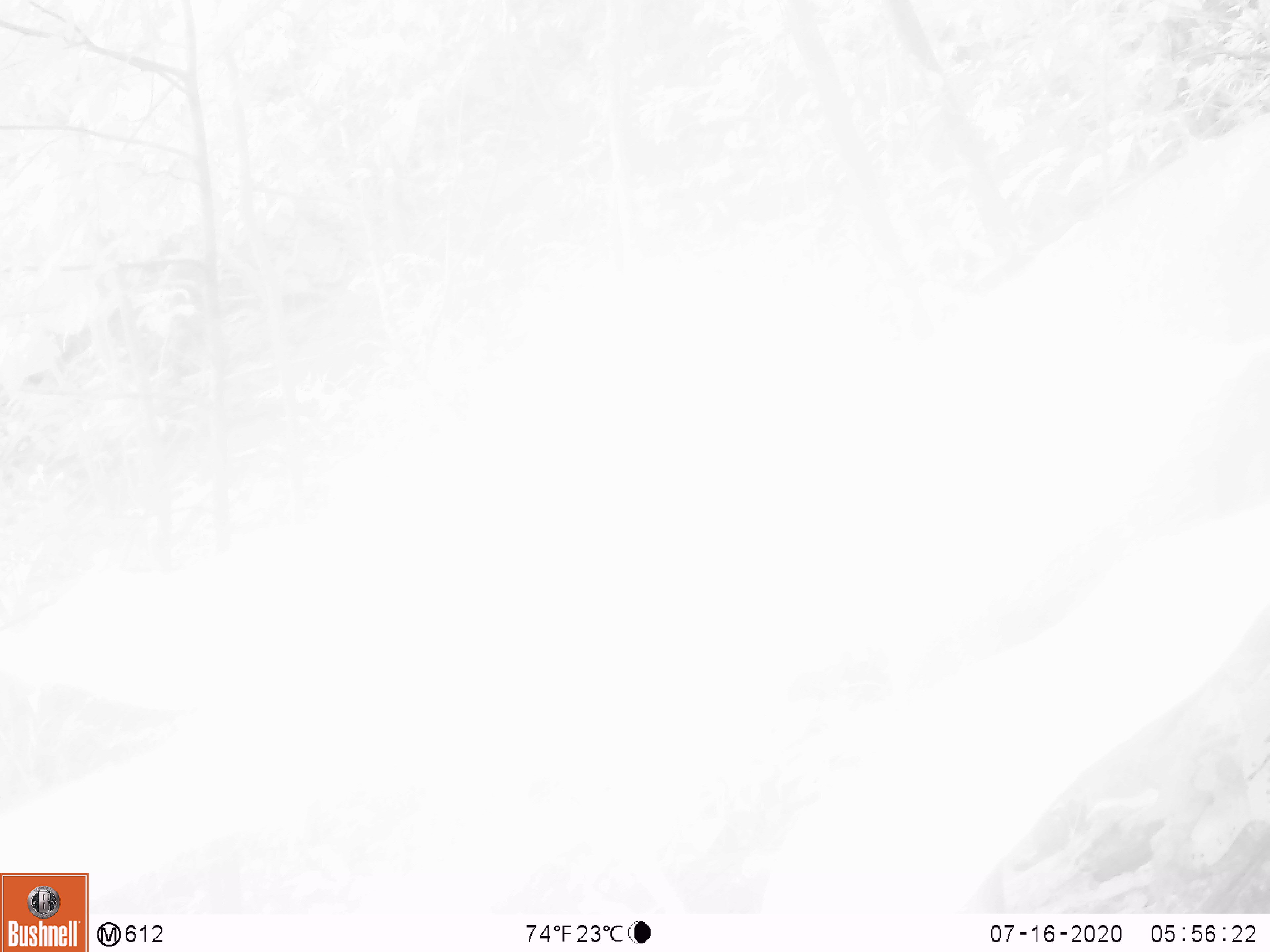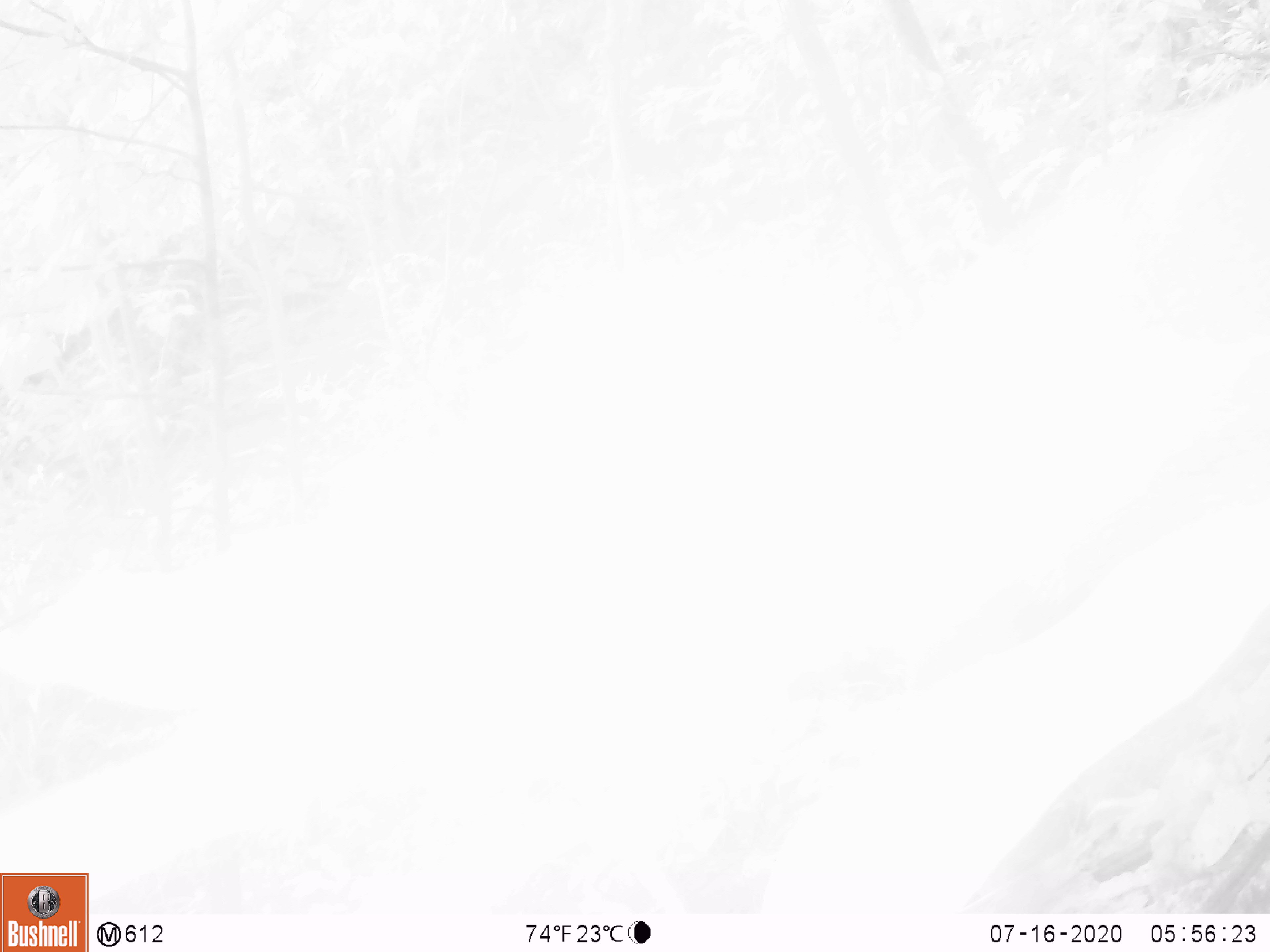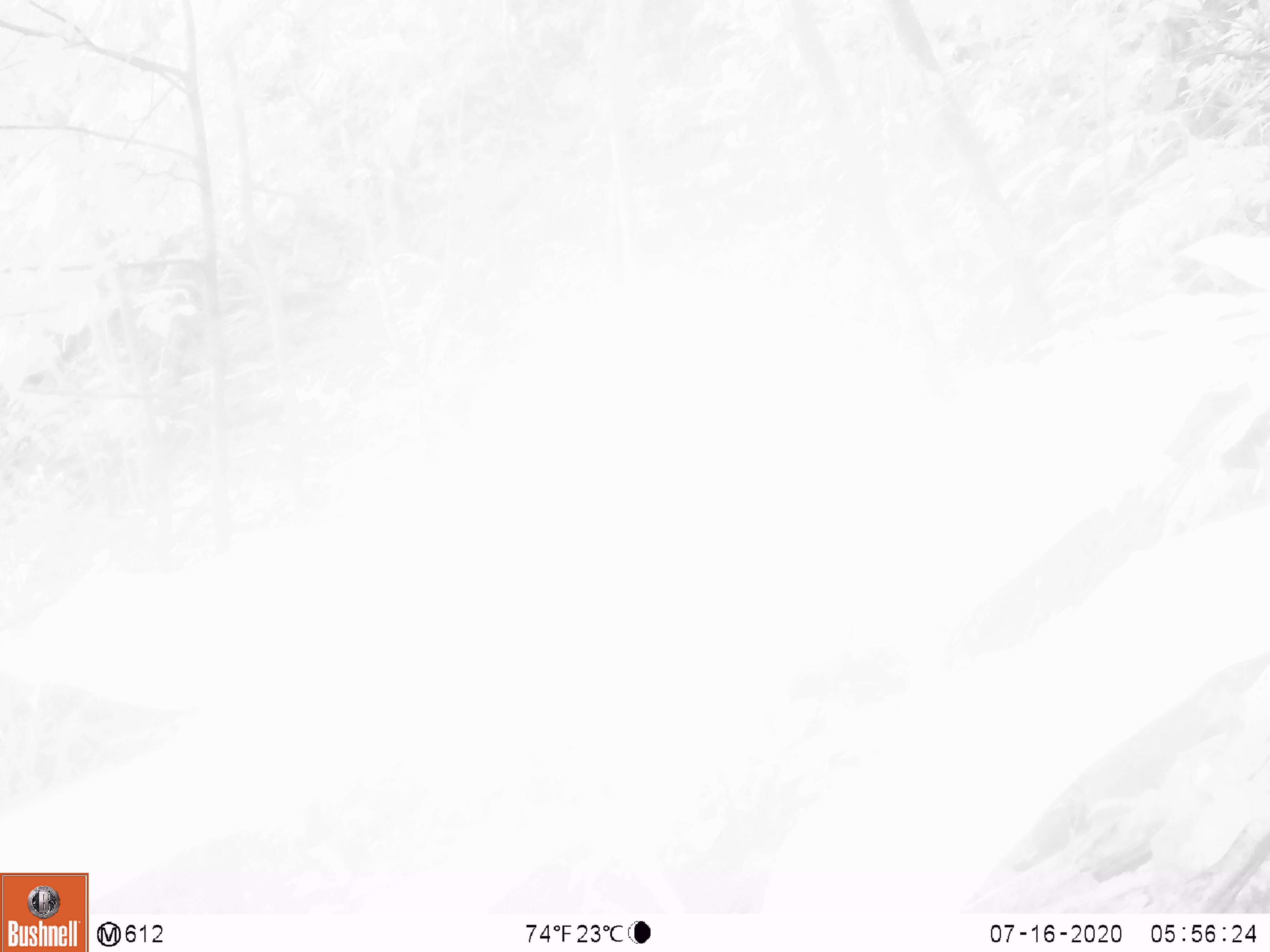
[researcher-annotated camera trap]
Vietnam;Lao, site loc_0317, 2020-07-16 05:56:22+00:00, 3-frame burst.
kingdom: Animalia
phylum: Chordata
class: Mammalia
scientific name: Mammalia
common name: mammal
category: unidentified mammal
Unidentified mammal (mammal) (Mammalia). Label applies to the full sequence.